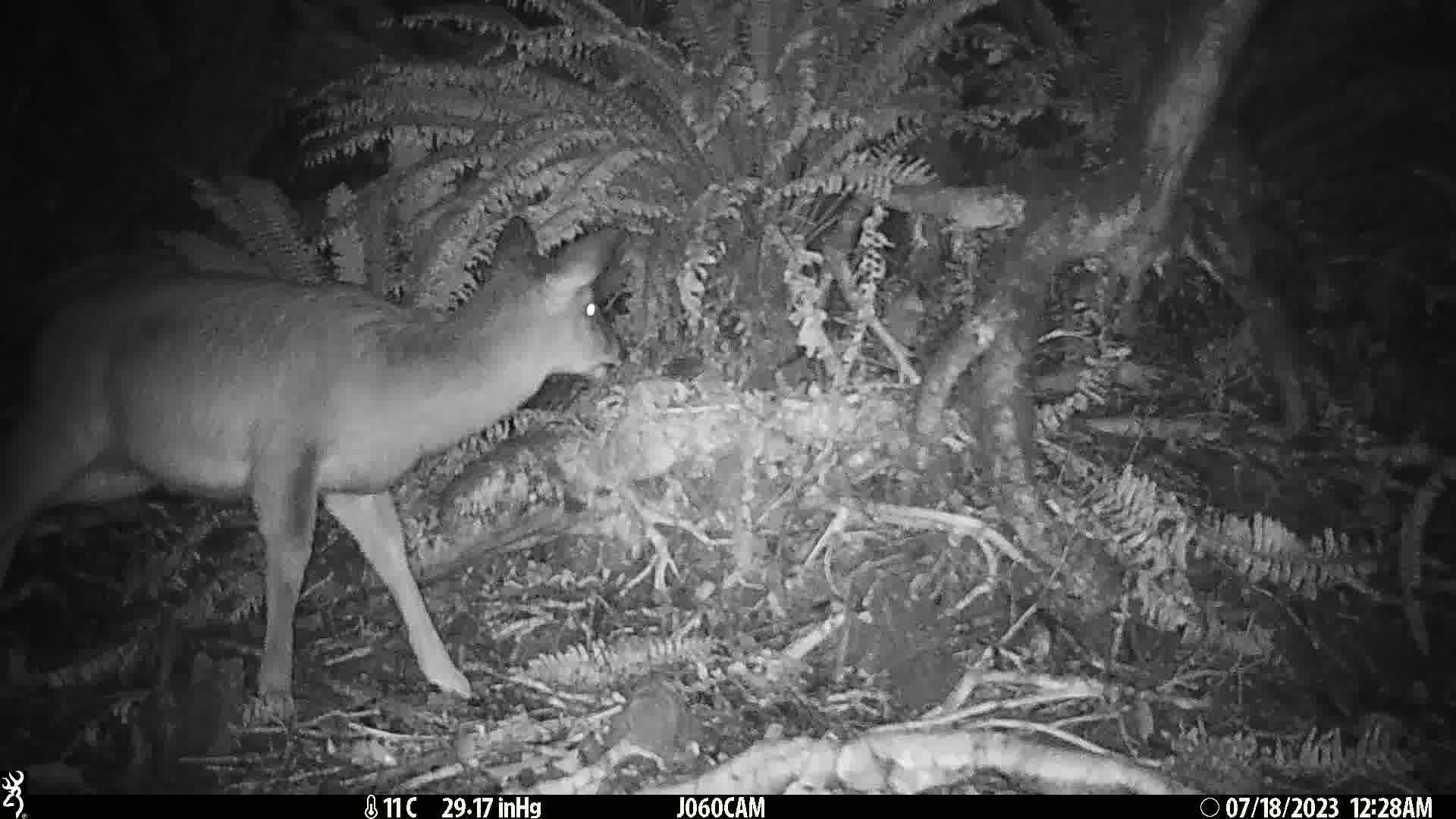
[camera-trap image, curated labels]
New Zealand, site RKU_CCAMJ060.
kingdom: Animalia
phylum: Chordata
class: Mammalia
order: Artiodactyla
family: Cervidae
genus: Odocoileus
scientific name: Odocoileus virginianus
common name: white-tailed deer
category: white tailed deer